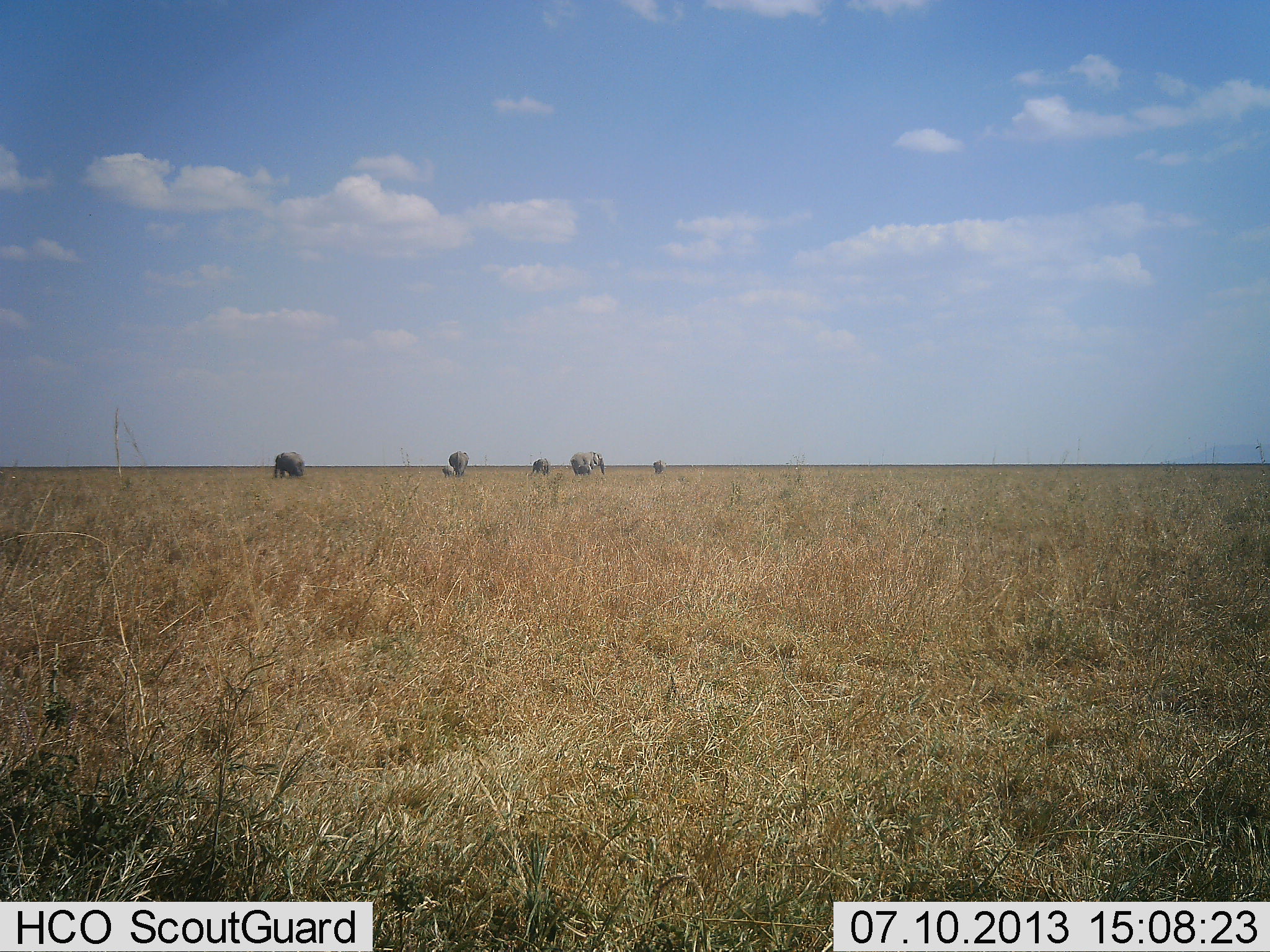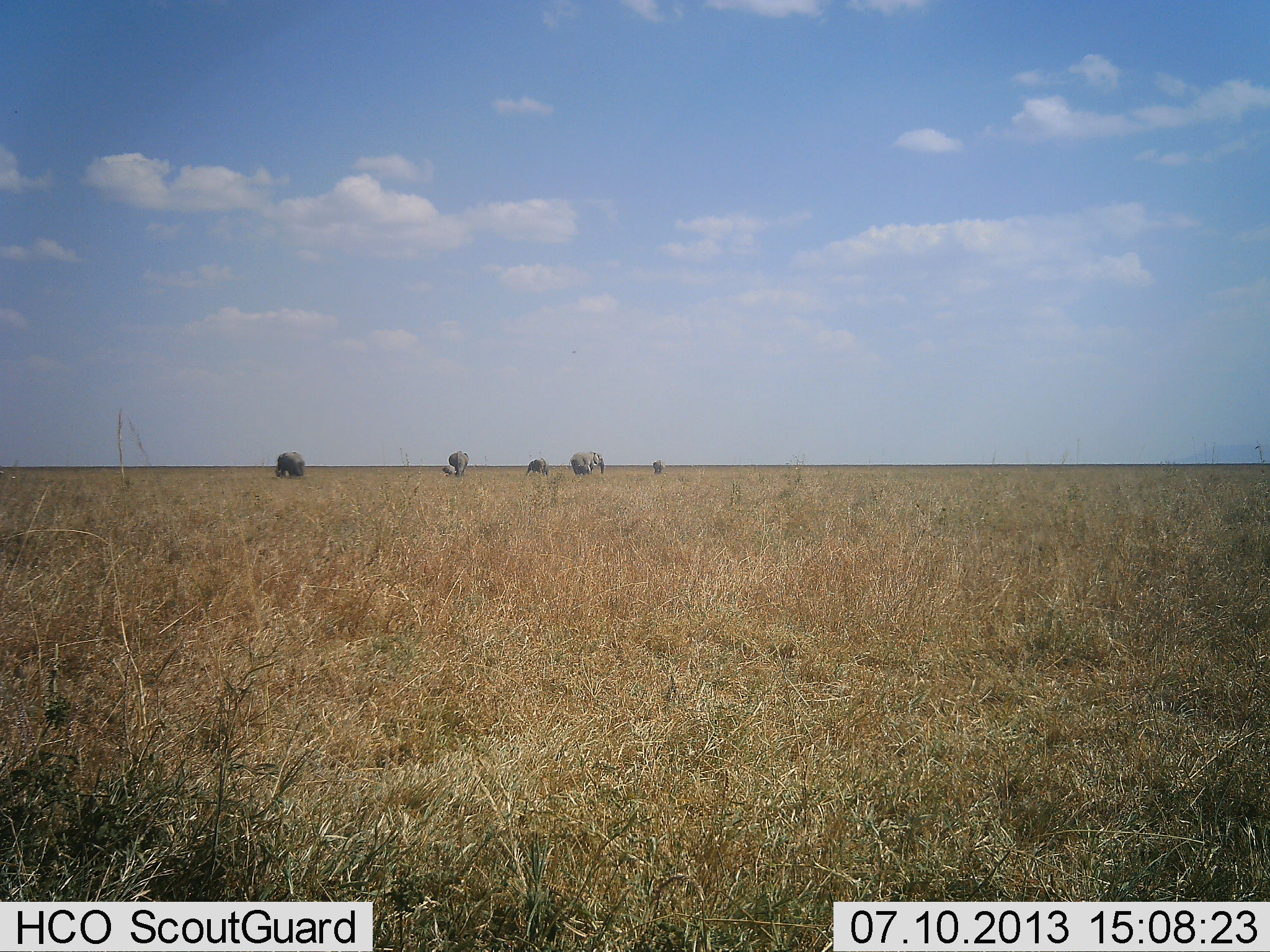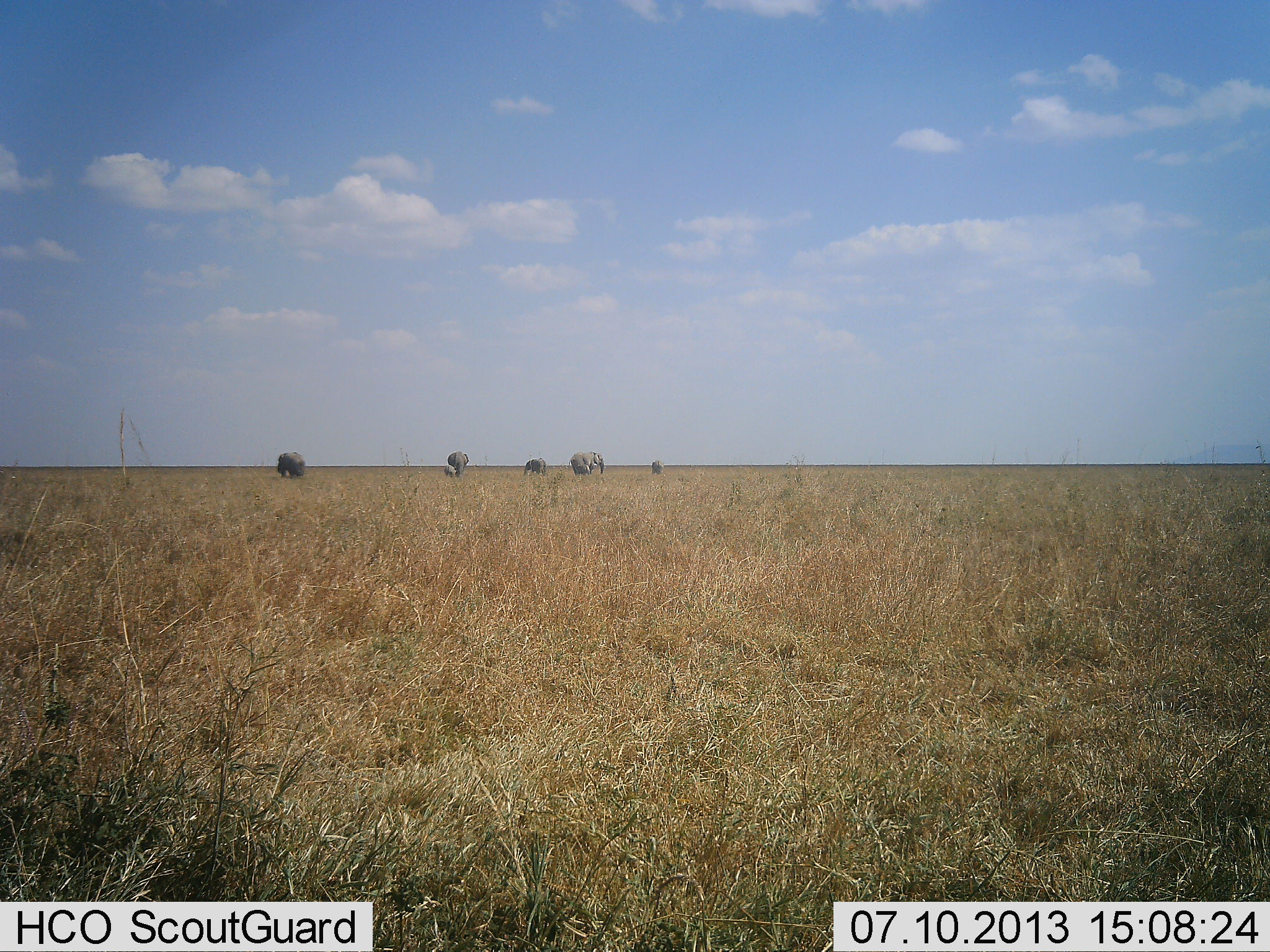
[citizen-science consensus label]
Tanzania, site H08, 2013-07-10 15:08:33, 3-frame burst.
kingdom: Animalia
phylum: Chordata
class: Mammalia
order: Proboscidea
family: Elephantidae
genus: Loxodonta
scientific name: Loxodonta africana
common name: african bush elephant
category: elephant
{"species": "elephant (african bush elephant) (Loxodonta africana)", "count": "5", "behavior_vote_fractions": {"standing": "65%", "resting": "0%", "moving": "35%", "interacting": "12%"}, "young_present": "35%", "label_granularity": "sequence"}